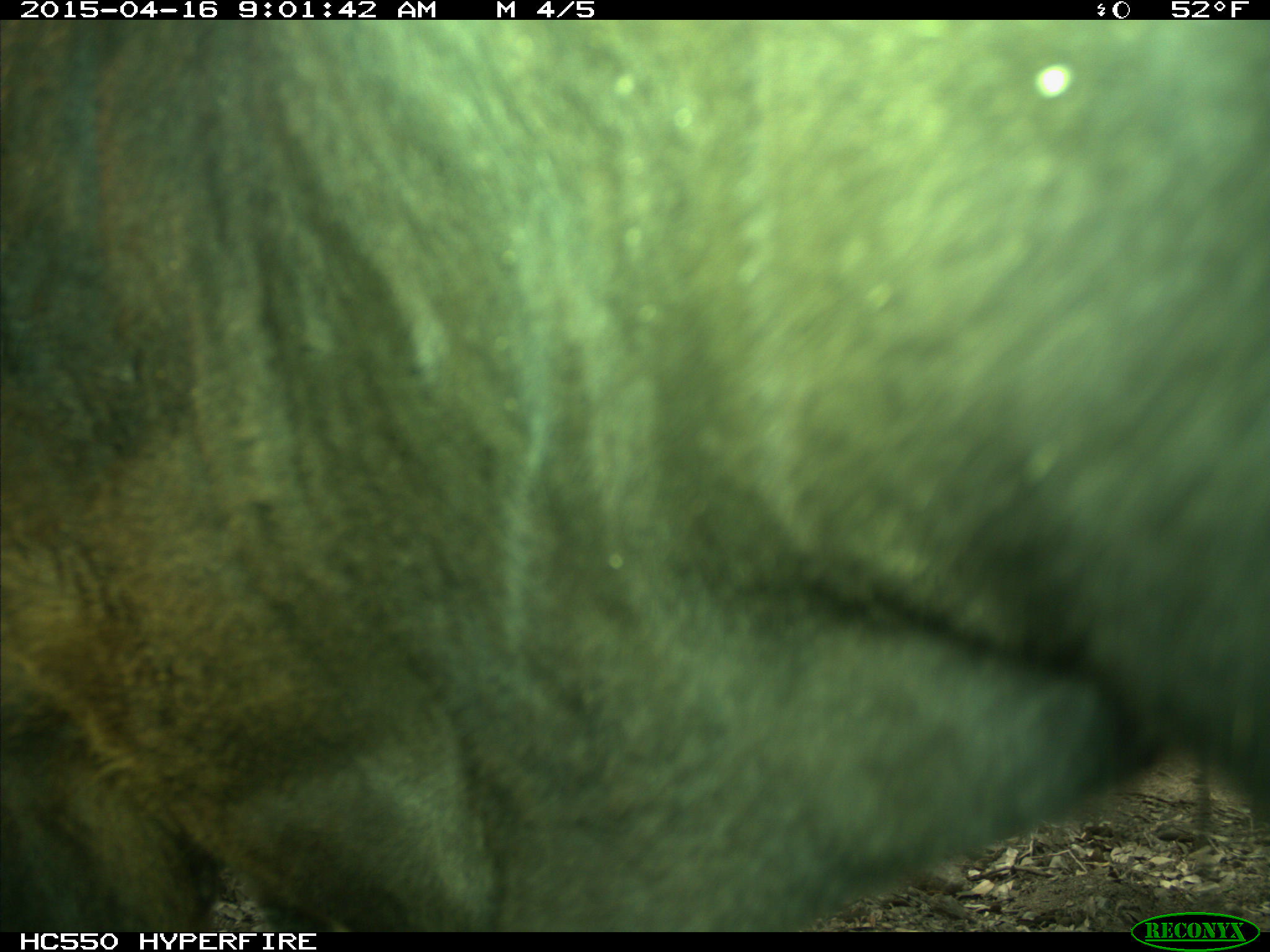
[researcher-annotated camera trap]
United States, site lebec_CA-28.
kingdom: Animalia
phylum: Chordata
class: Mammalia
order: Artiodactyla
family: Bovidae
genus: Bos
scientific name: Bos taurus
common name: domestic cow